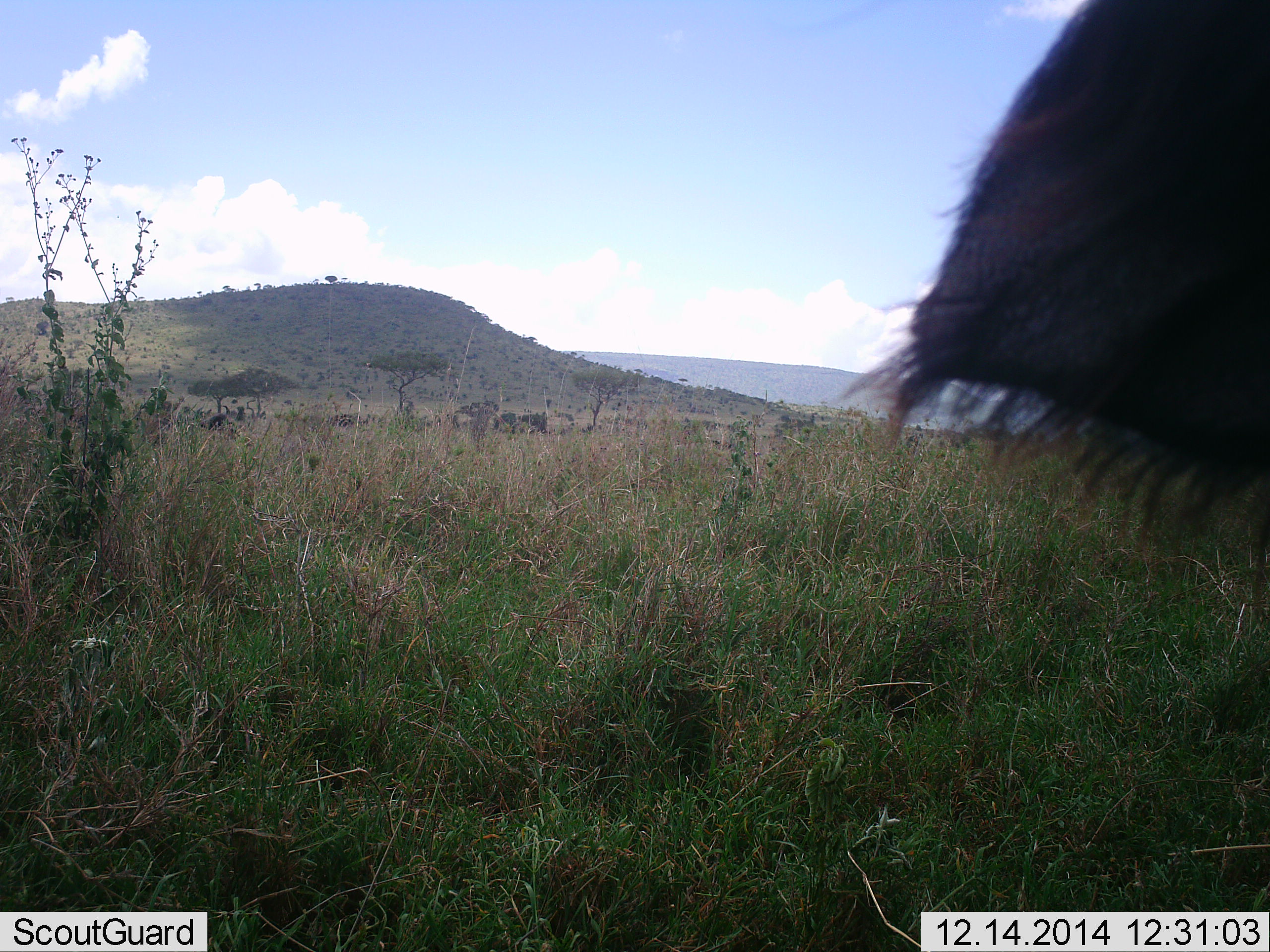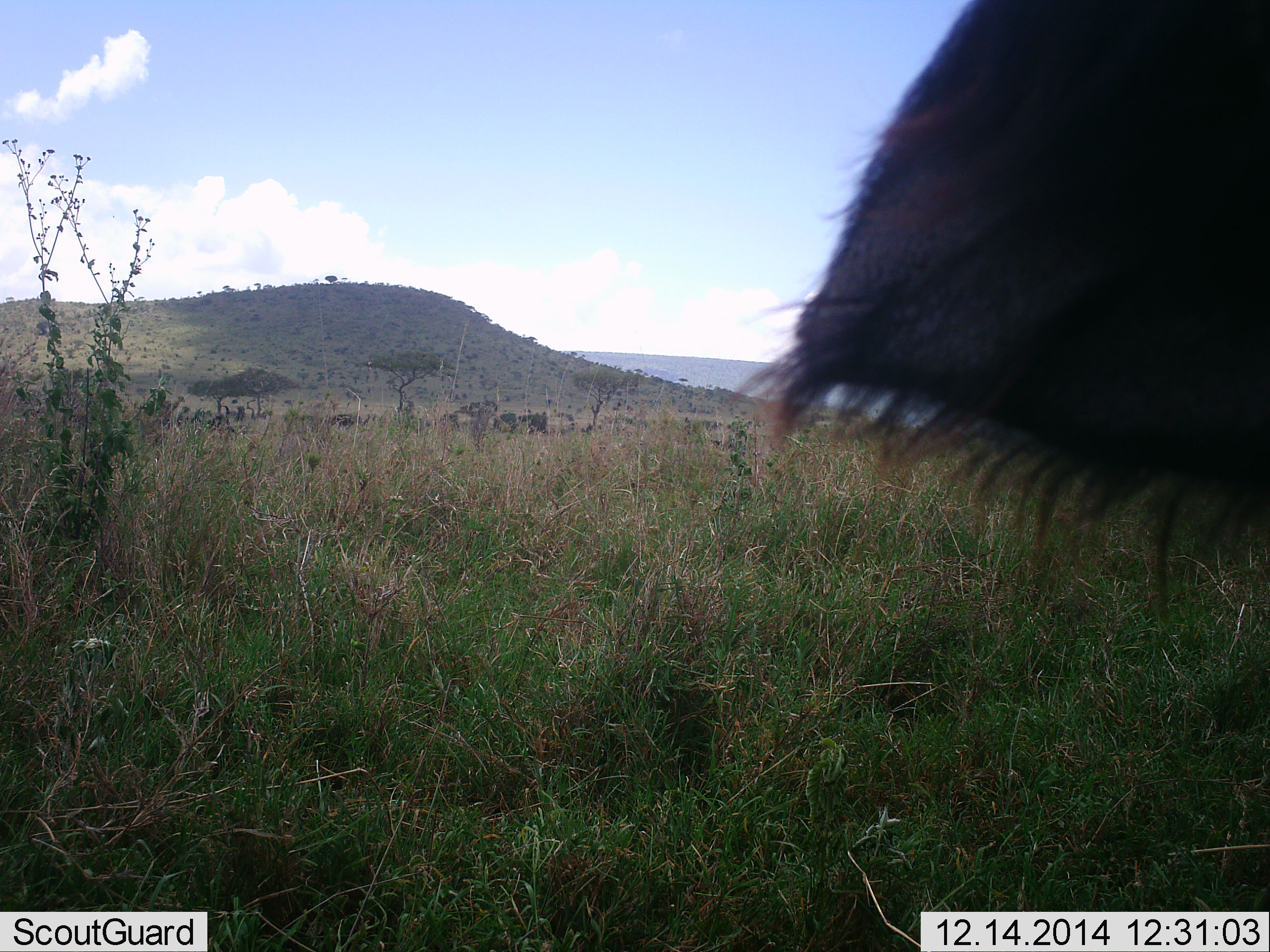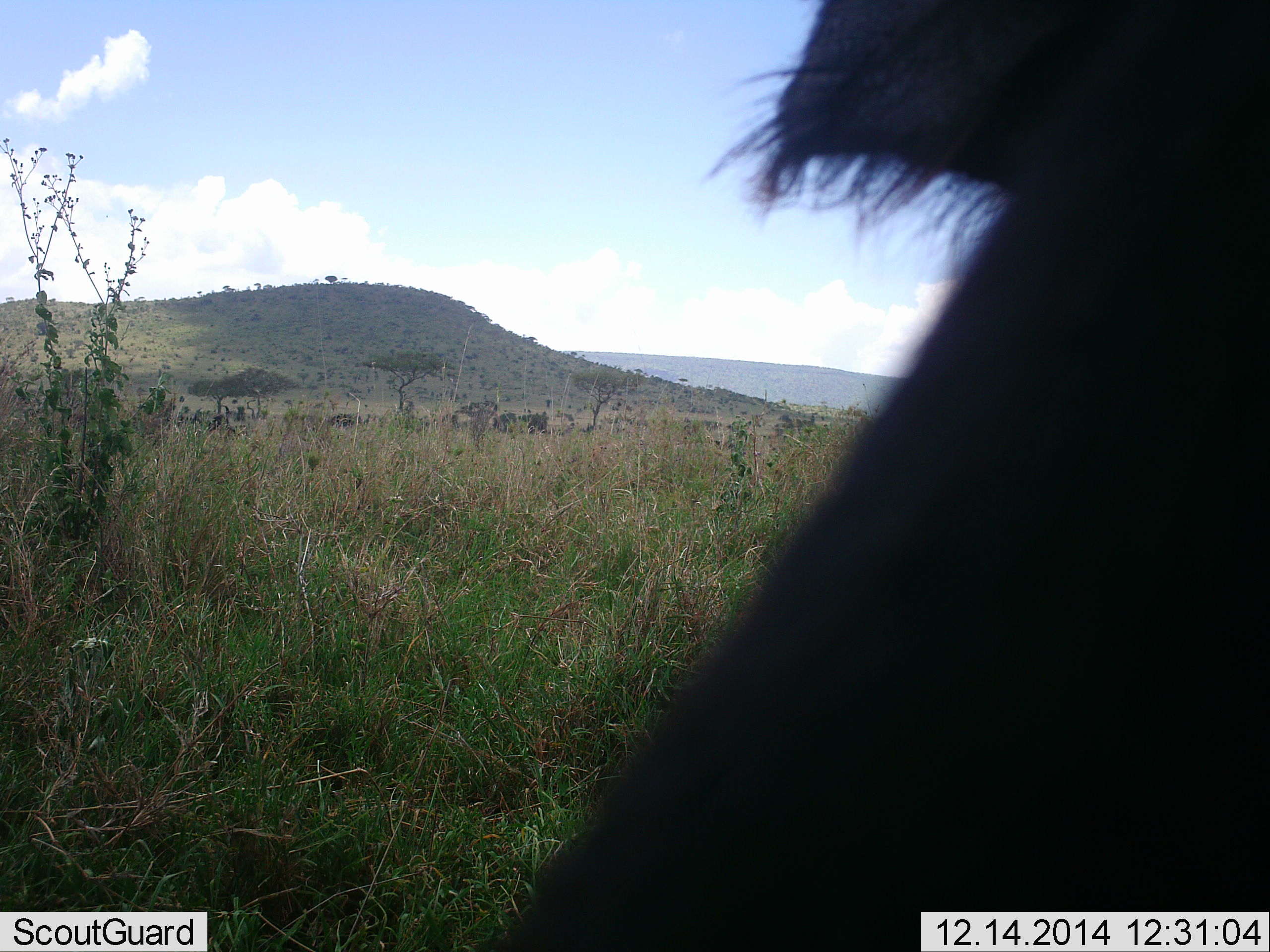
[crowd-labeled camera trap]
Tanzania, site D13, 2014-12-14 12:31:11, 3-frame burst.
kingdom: Animalia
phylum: Chordata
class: Mammalia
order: Artiodactyla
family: Bovidae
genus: Syncerus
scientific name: Syncerus caffer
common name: cape buffalo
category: buffalo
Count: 1.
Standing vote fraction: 89%.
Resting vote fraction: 0%.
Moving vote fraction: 0%.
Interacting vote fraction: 11%.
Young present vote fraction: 0%.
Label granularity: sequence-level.